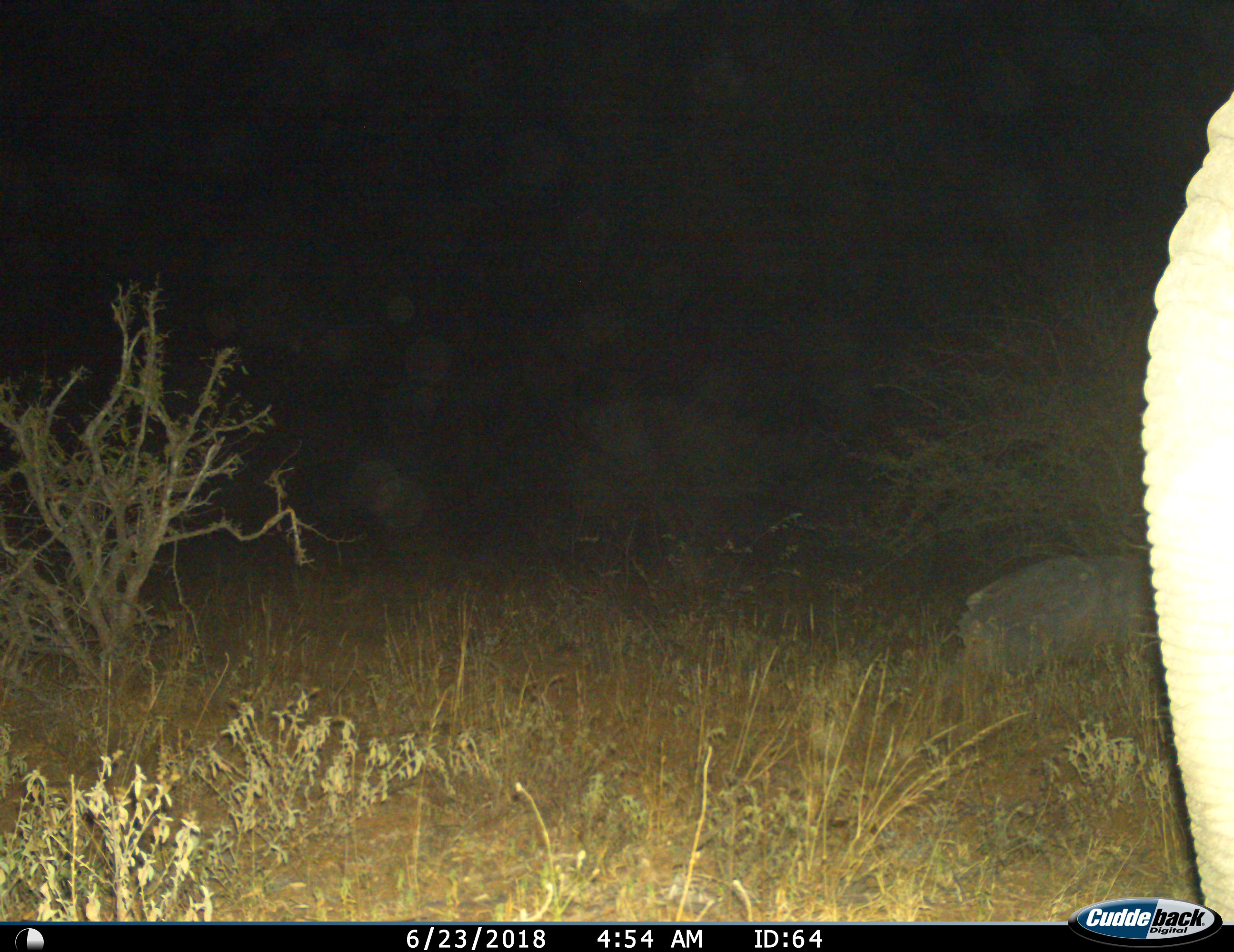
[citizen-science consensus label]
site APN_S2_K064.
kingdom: Animalia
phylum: Chordata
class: Mammalia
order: Proboscidea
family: Elephantidae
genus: Loxodonta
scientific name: Loxodonta africana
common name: african bush elephant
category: elephant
Elephant (african bush elephant) (Loxodonta africana), count 1. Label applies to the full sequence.